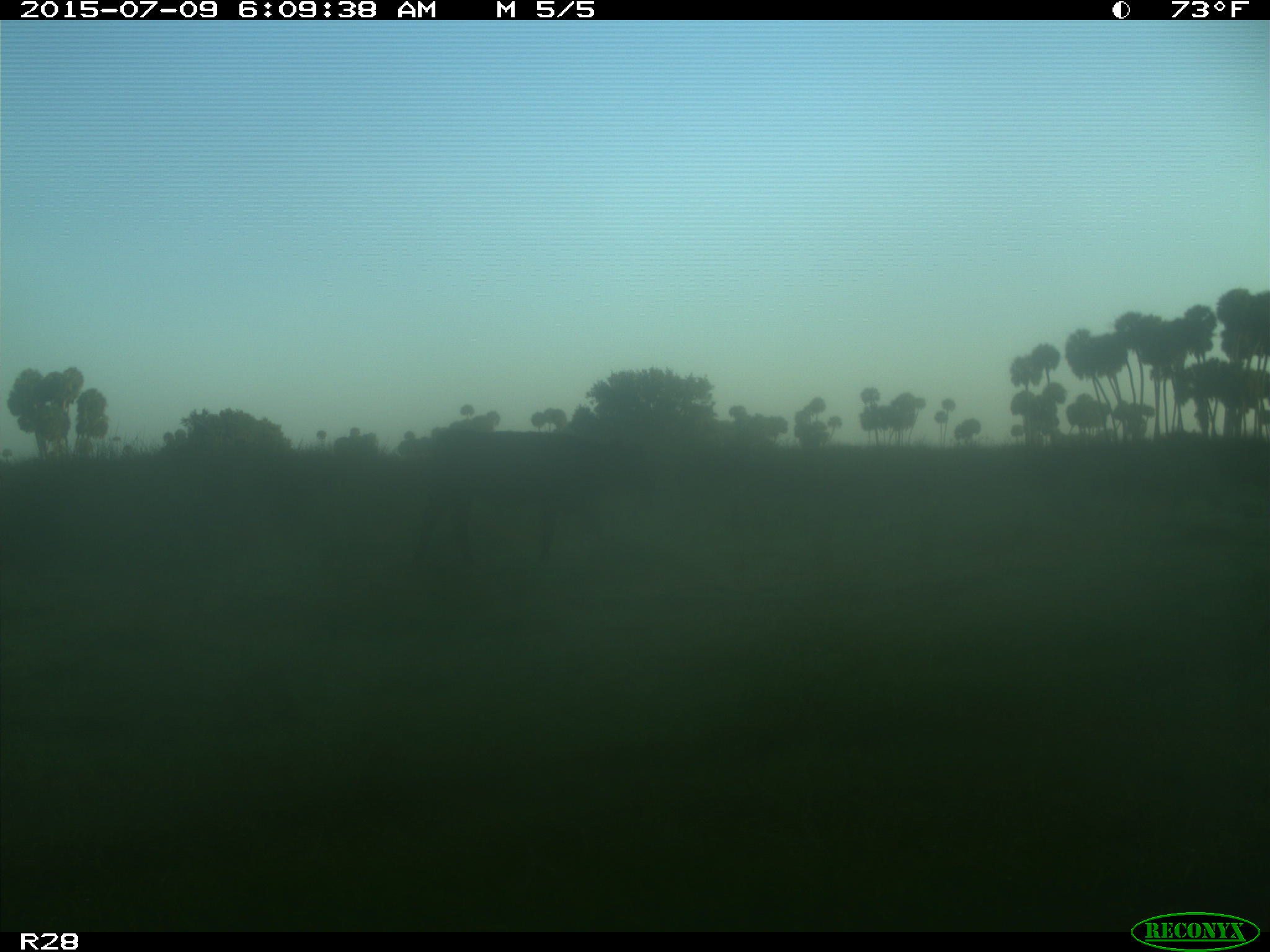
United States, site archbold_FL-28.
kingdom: Animalia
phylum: Chordata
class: Mammalia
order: Artiodactyla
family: Bovidae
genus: Bos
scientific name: Bos taurus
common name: domestic cow